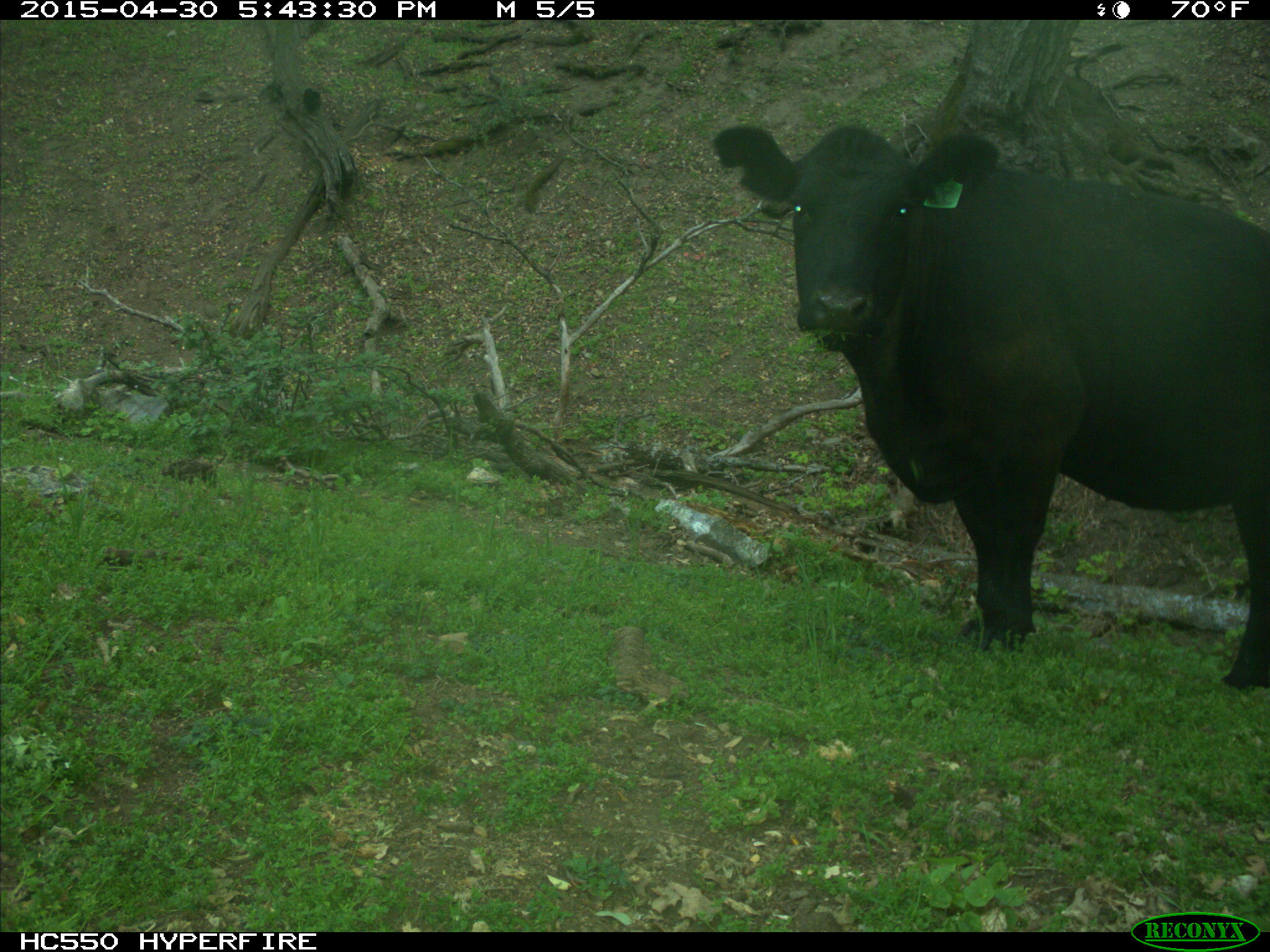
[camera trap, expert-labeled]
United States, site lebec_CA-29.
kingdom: Animalia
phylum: Chordata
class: Mammalia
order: Artiodactyla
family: Bovidae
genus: Bos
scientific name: Bos taurus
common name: domestic cow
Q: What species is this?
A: Bos taurus (domestic cow).